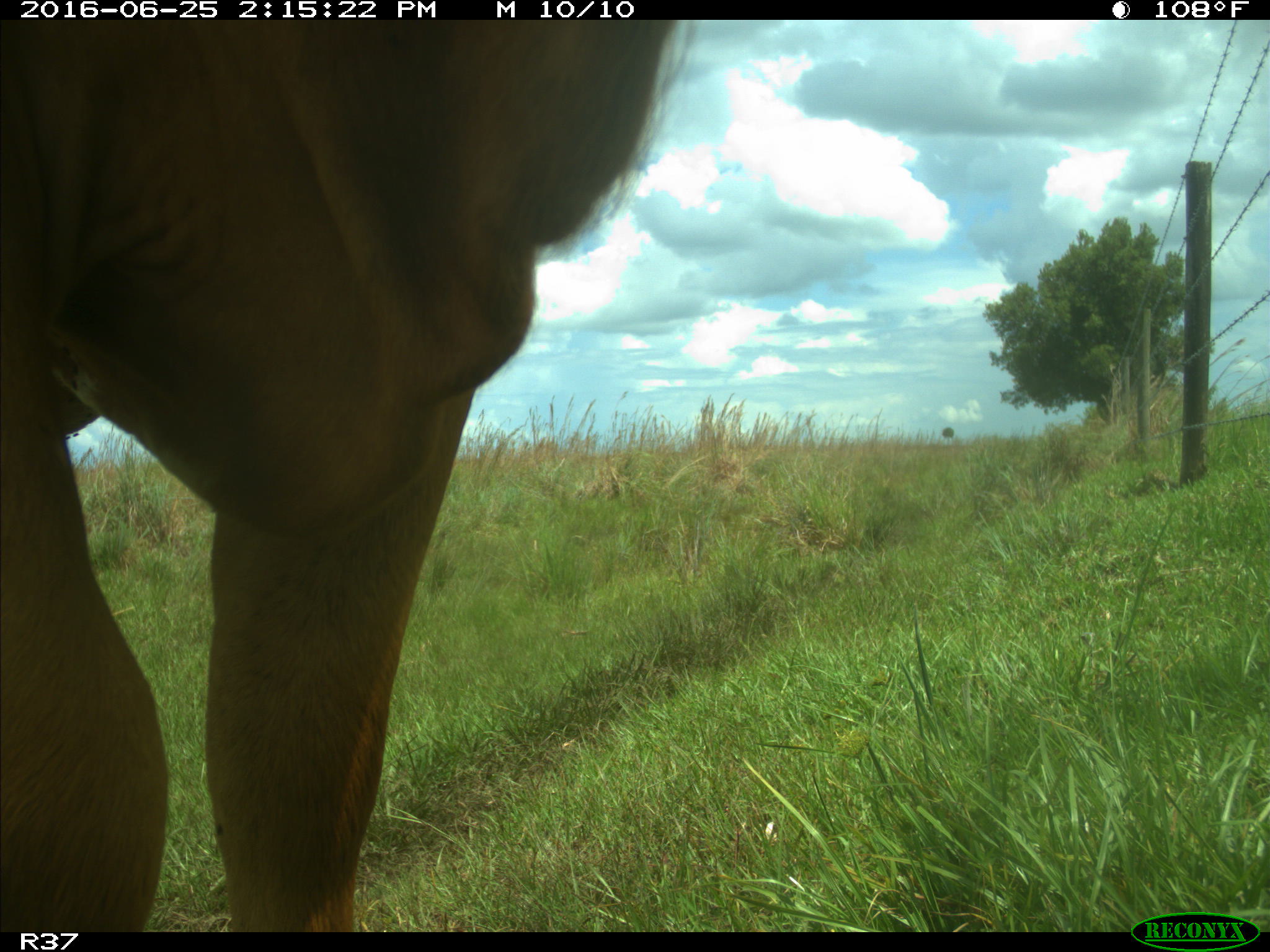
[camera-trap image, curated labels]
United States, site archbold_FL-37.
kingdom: Animalia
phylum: Chordata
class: Mammalia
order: Artiodactyla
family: Bovidae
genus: Bos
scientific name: Bos taurus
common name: domestic cow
Bos taurus (domestic cow).